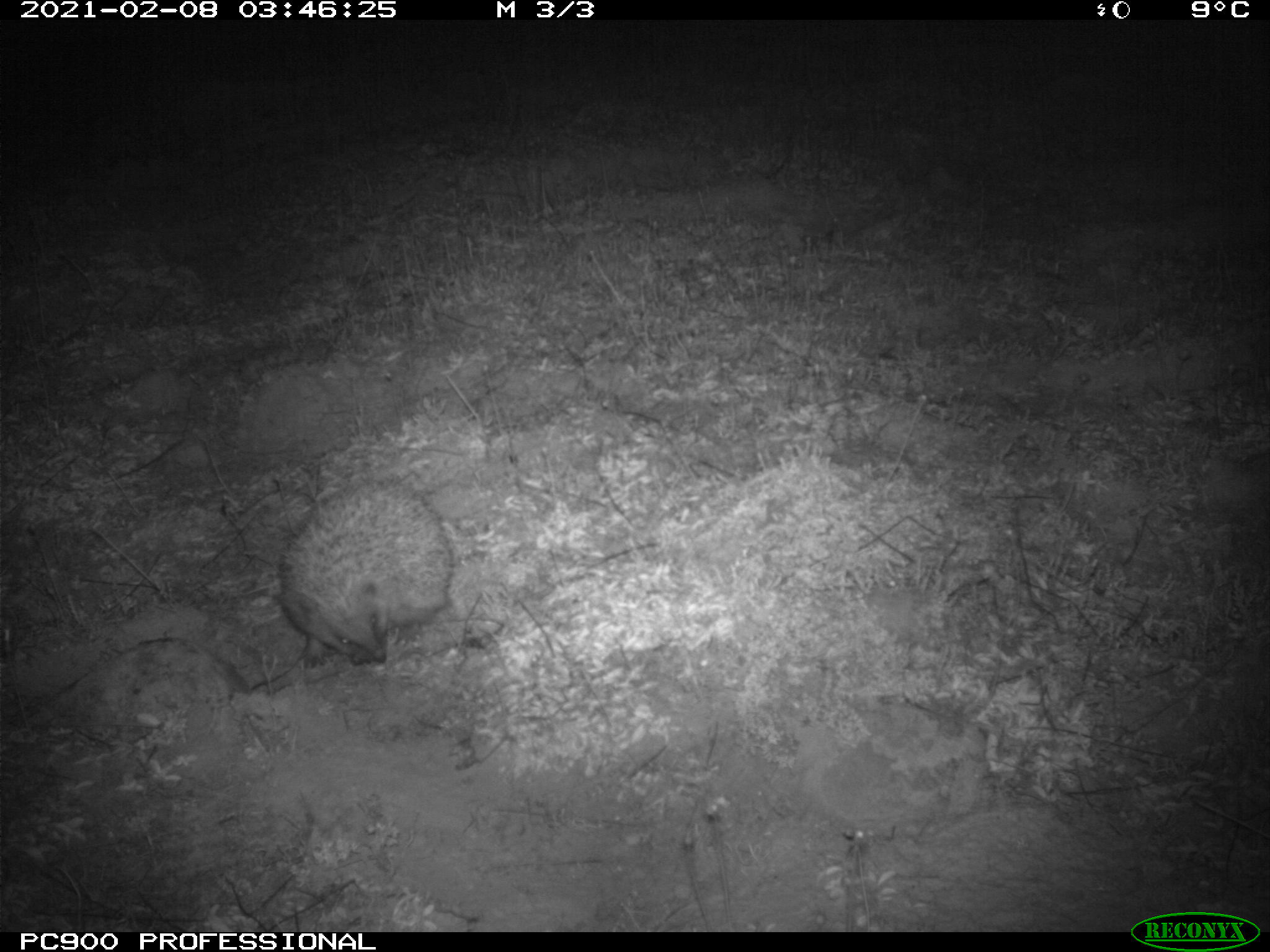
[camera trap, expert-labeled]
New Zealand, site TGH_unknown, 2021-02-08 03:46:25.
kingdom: Animalia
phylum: Chordata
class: Mammalia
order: Eulipotyphla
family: Erinaceidae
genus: Erinaceus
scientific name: Erinaceus europaeus europaeus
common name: european hedgehog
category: hedgehog